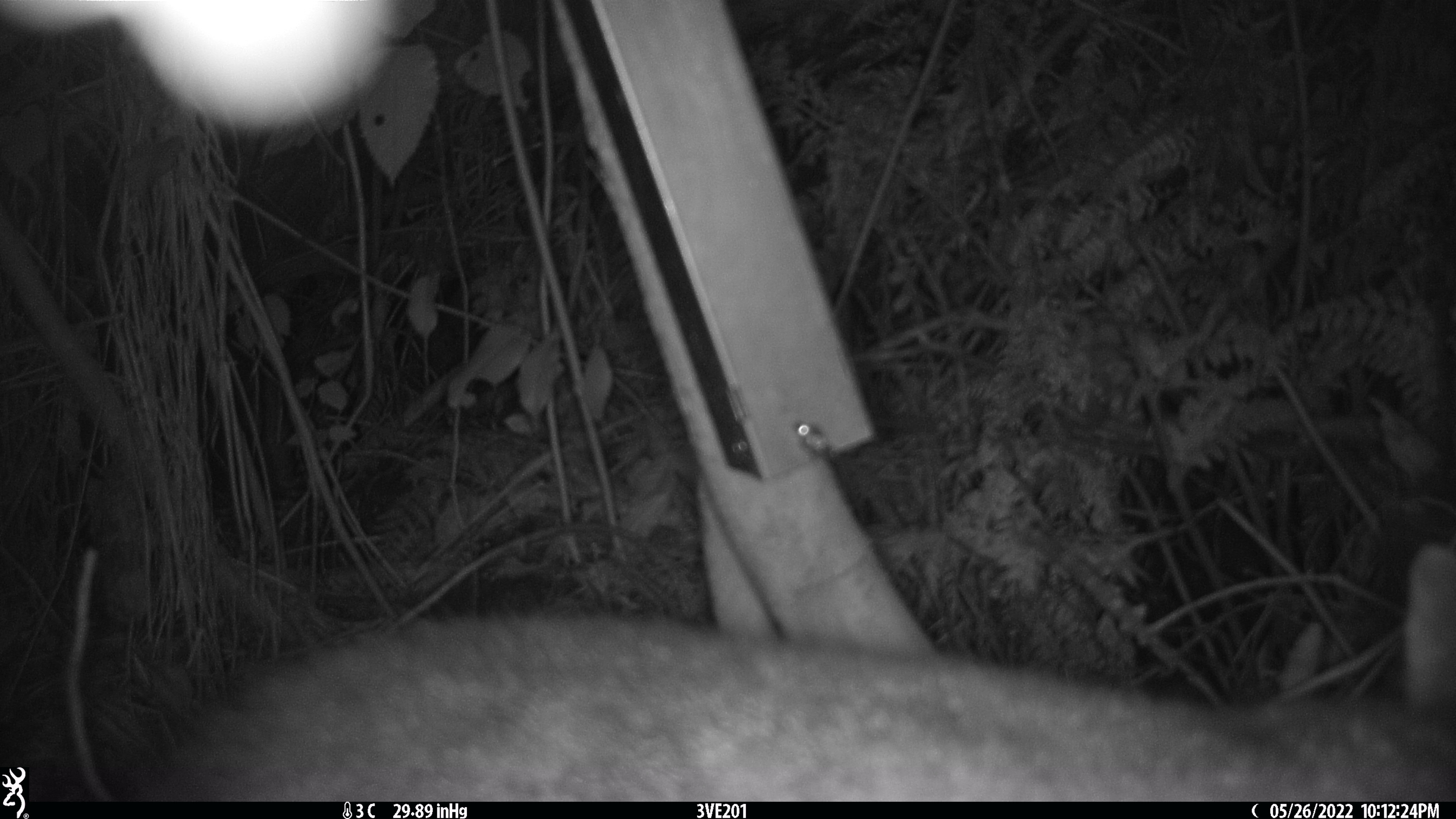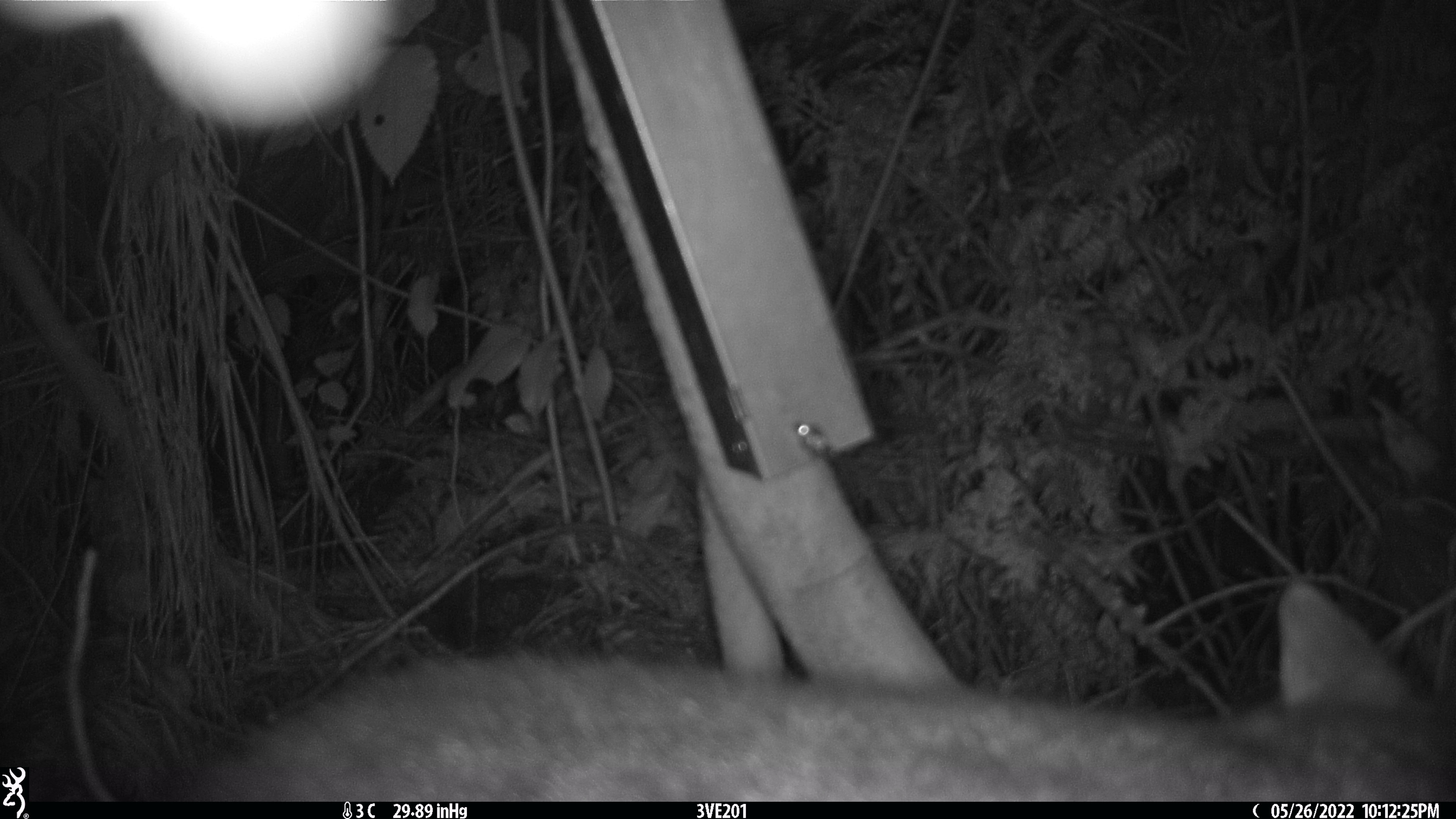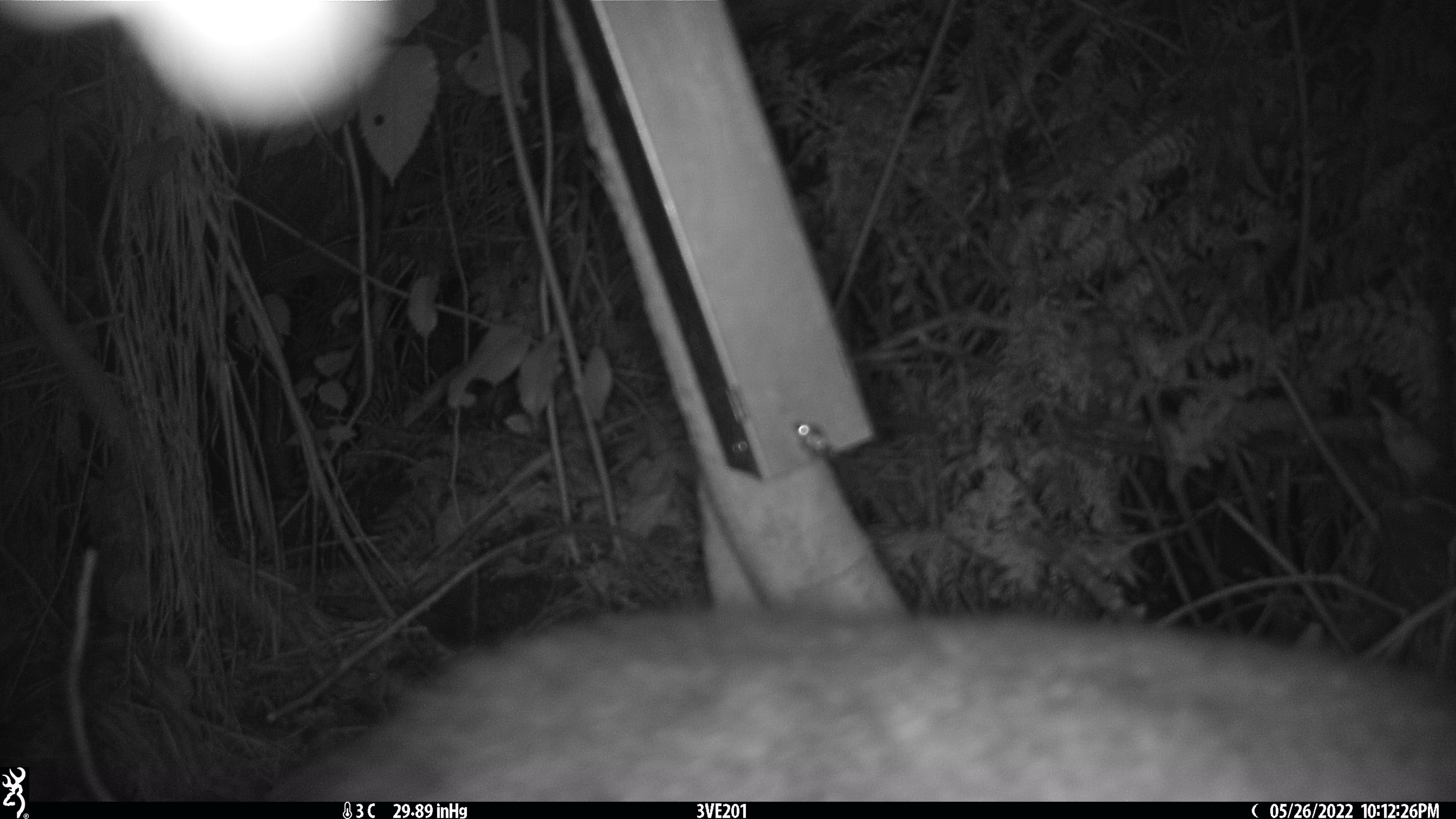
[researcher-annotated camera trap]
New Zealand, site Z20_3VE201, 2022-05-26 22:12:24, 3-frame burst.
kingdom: Animalia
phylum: Chordata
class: Mammalia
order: Diprotodontia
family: Phalangeridae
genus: Trichosurus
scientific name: Trichosurus vulpecula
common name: common brushtail possum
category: possum